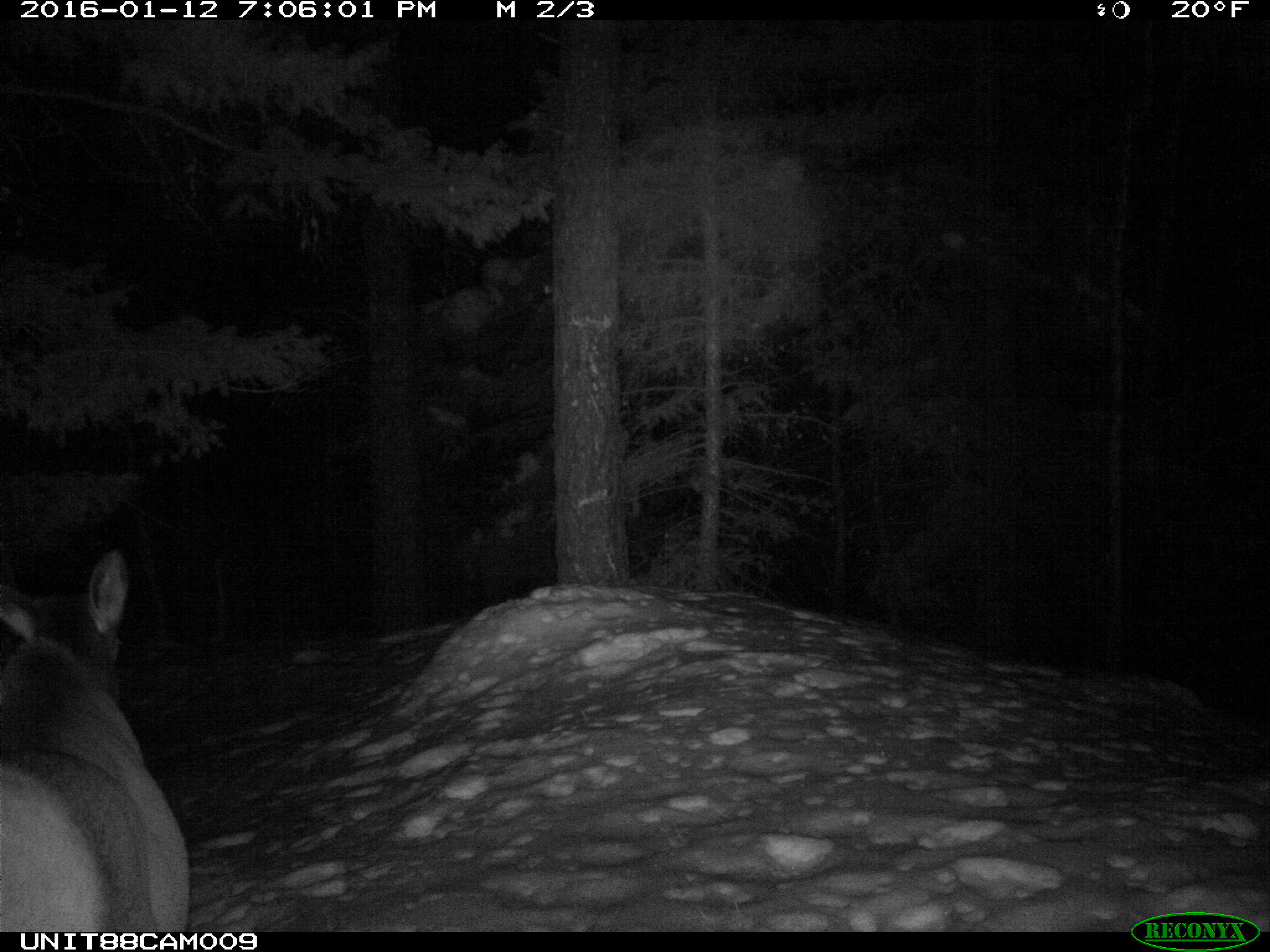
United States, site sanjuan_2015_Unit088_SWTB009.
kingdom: Animalia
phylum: Chordata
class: Mammalia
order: Artiodactyla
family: Cervidae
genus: Cervus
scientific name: Cervus elaphus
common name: red deer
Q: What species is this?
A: Cervus elaphus (red deer).